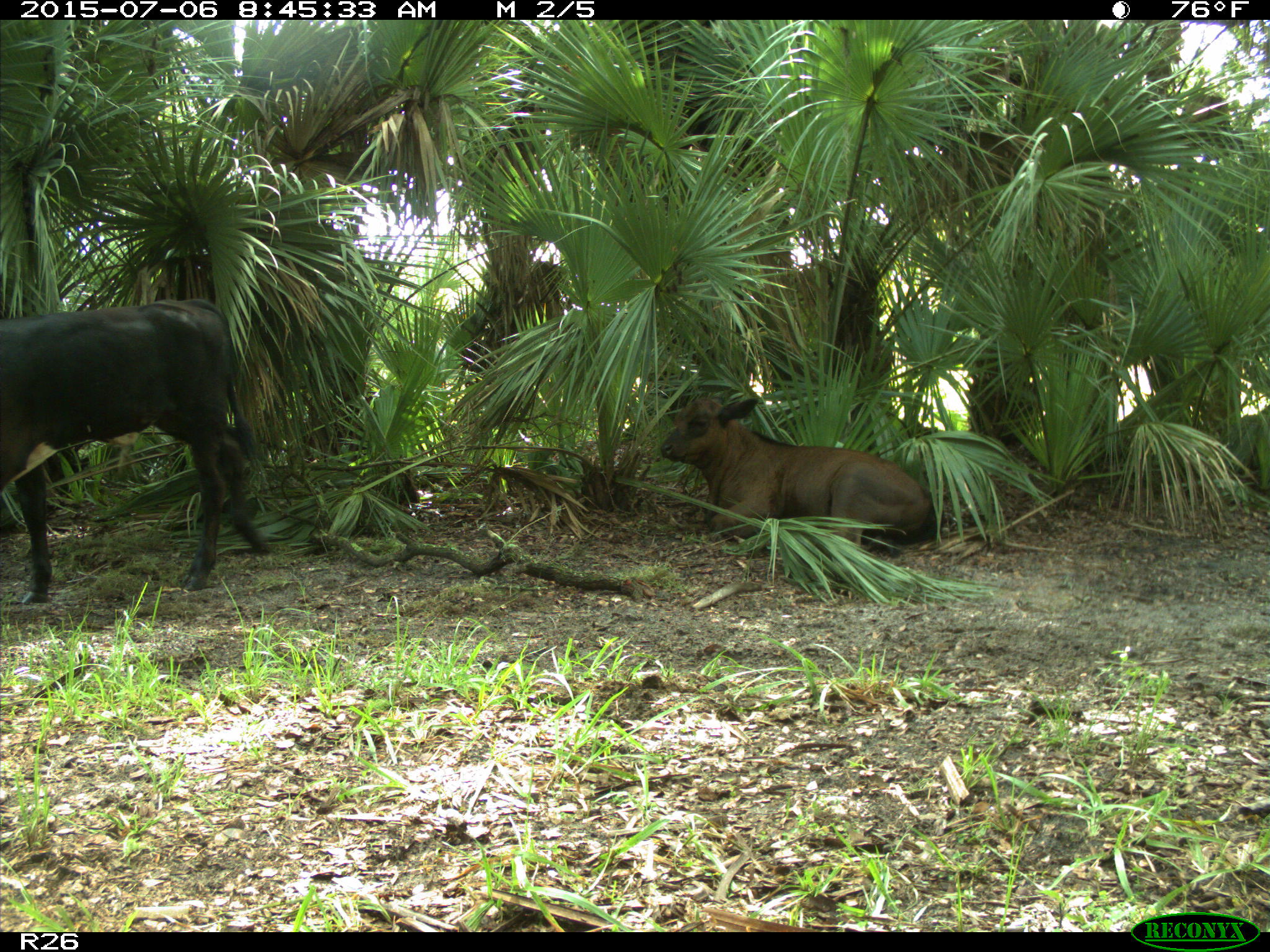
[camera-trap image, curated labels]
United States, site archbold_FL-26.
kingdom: Animalia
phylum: Chordata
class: Mammalia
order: Artiodactyla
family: Bovidae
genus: Bos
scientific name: Bos taurus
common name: domestic cow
Bos taurus (domestic cow).